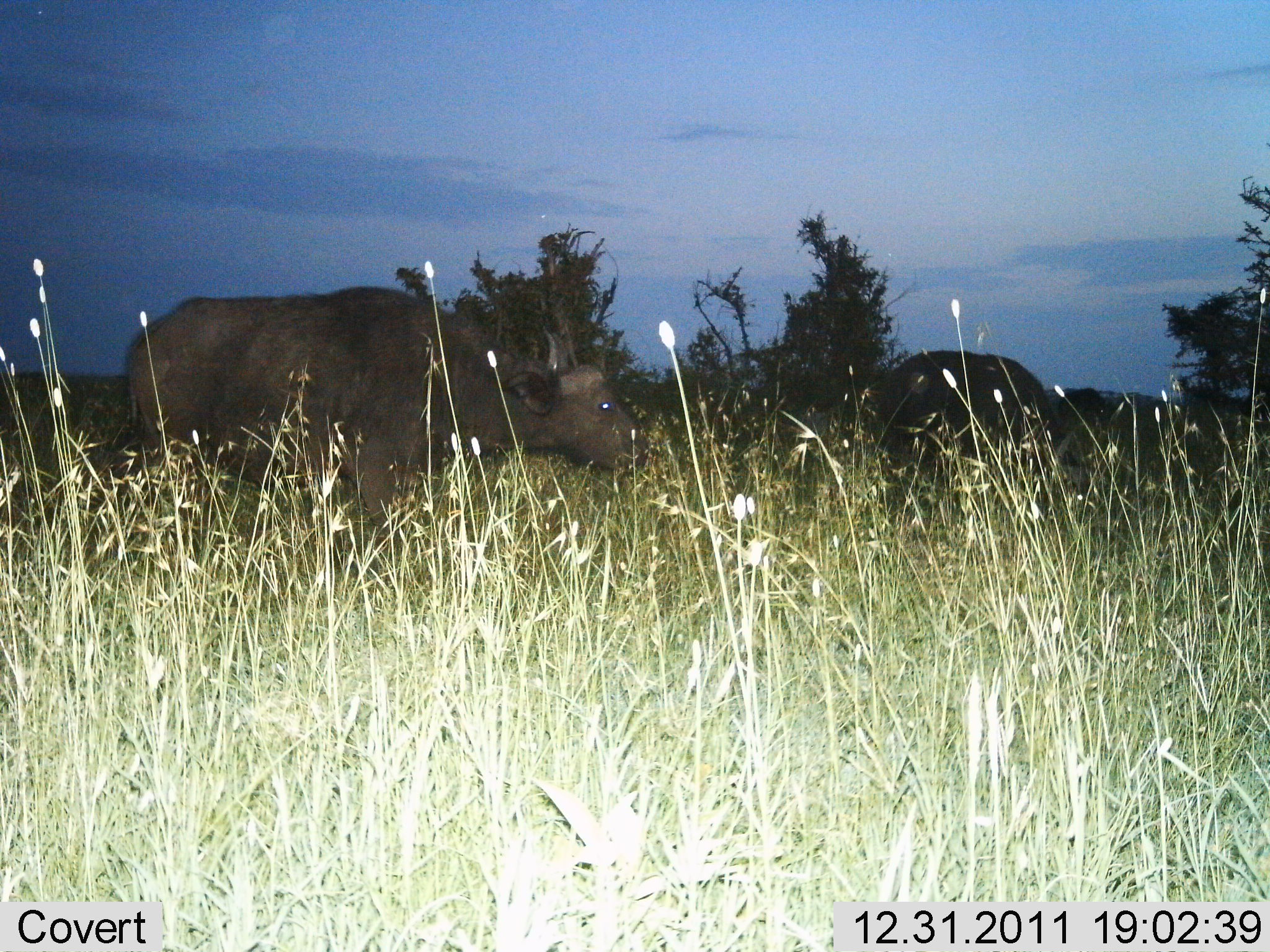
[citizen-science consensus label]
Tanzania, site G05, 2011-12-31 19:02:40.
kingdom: Animalia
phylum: Chordata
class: Mammalia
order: Artiodactyla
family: Bovidae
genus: Syncerus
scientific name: Syncerus caffer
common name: cape buffalo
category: buffalo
Buffalo (cape buffalo) (Syncerus caffer), count 2. Behavior (volunteer vote fractions): standing 80%, resting 0%, moving 0%, interacting 0%. Young present (vote fraction): 0%. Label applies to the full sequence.